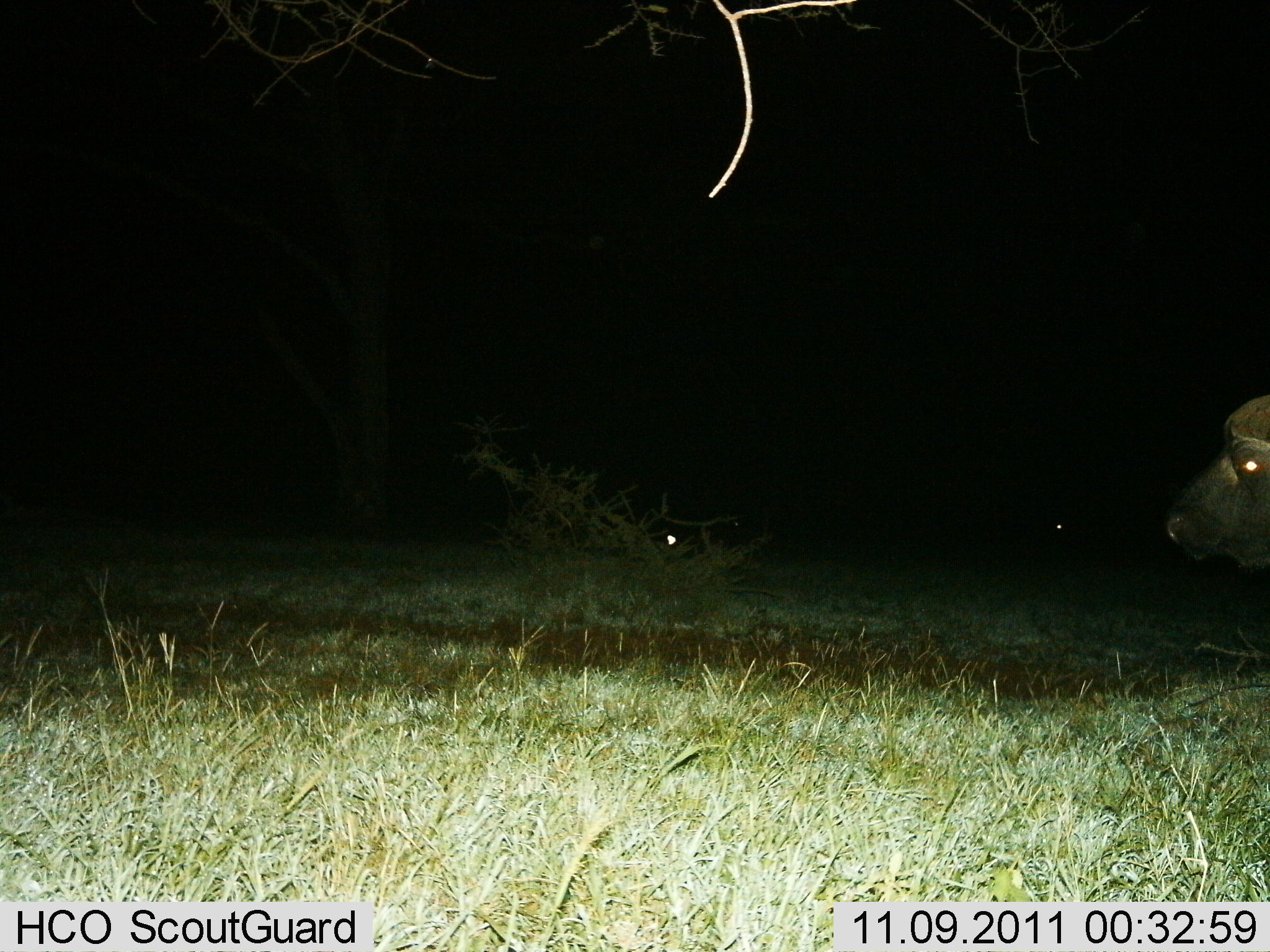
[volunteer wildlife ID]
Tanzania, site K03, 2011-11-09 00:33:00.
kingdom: Animalia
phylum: Chordata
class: Mammalia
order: Artiodactyla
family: Bovidae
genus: Syncerus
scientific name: Syncerus caffer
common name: cape buffalo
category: buffalo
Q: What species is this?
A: Buffalo (cape buffalo) (Syncerus caffer).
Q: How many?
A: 1.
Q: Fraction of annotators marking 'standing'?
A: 64%.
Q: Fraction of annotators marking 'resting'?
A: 0%.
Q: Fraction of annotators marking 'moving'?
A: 36%.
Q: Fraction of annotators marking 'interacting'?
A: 0%.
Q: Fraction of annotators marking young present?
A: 0%.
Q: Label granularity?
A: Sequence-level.